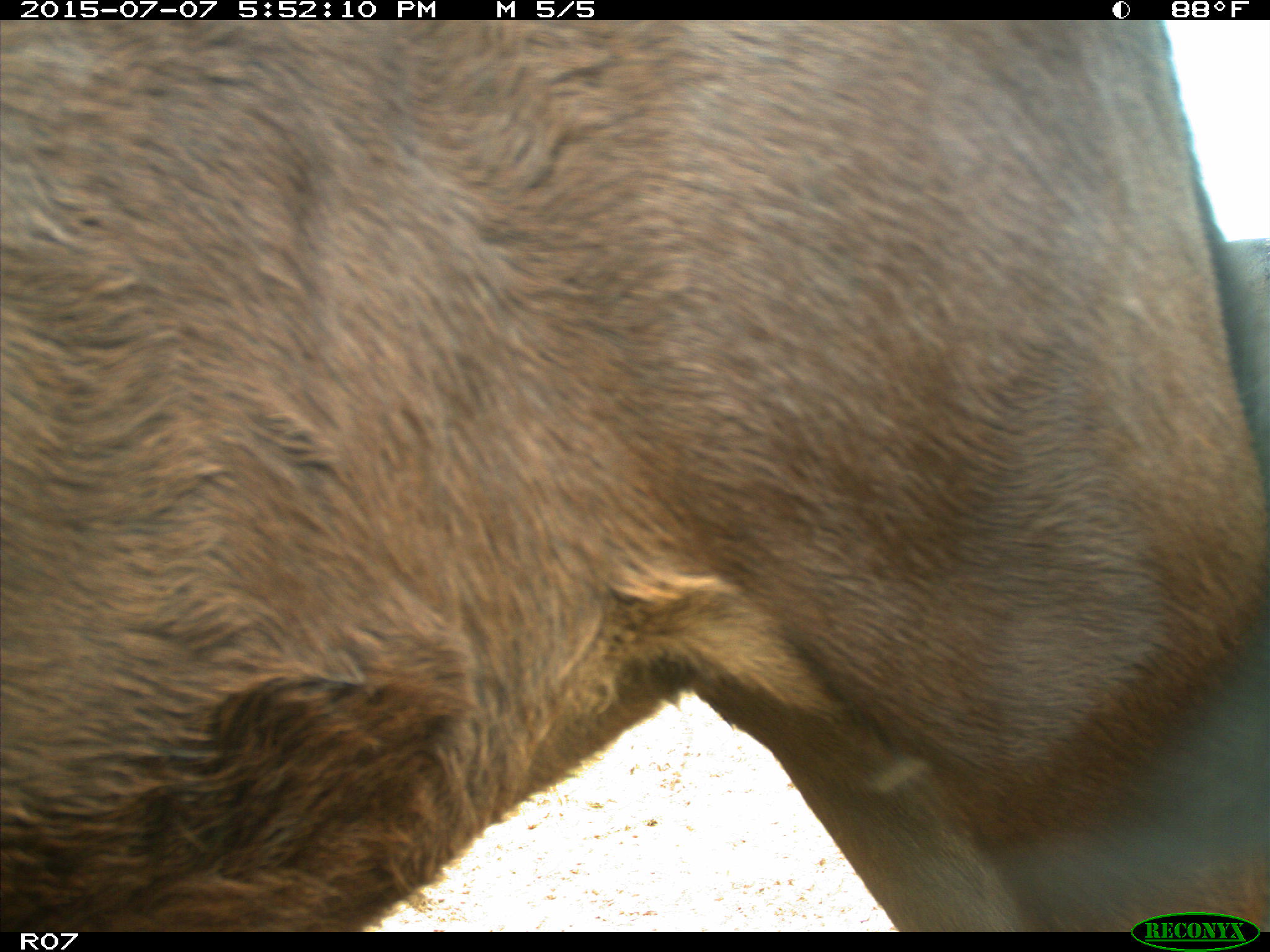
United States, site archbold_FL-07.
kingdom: Animalia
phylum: Chordata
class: Mammalia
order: Artiodactyla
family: Bovidae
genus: Bos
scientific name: Bos taurus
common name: domestic cow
Bos taurus (domestic cow).